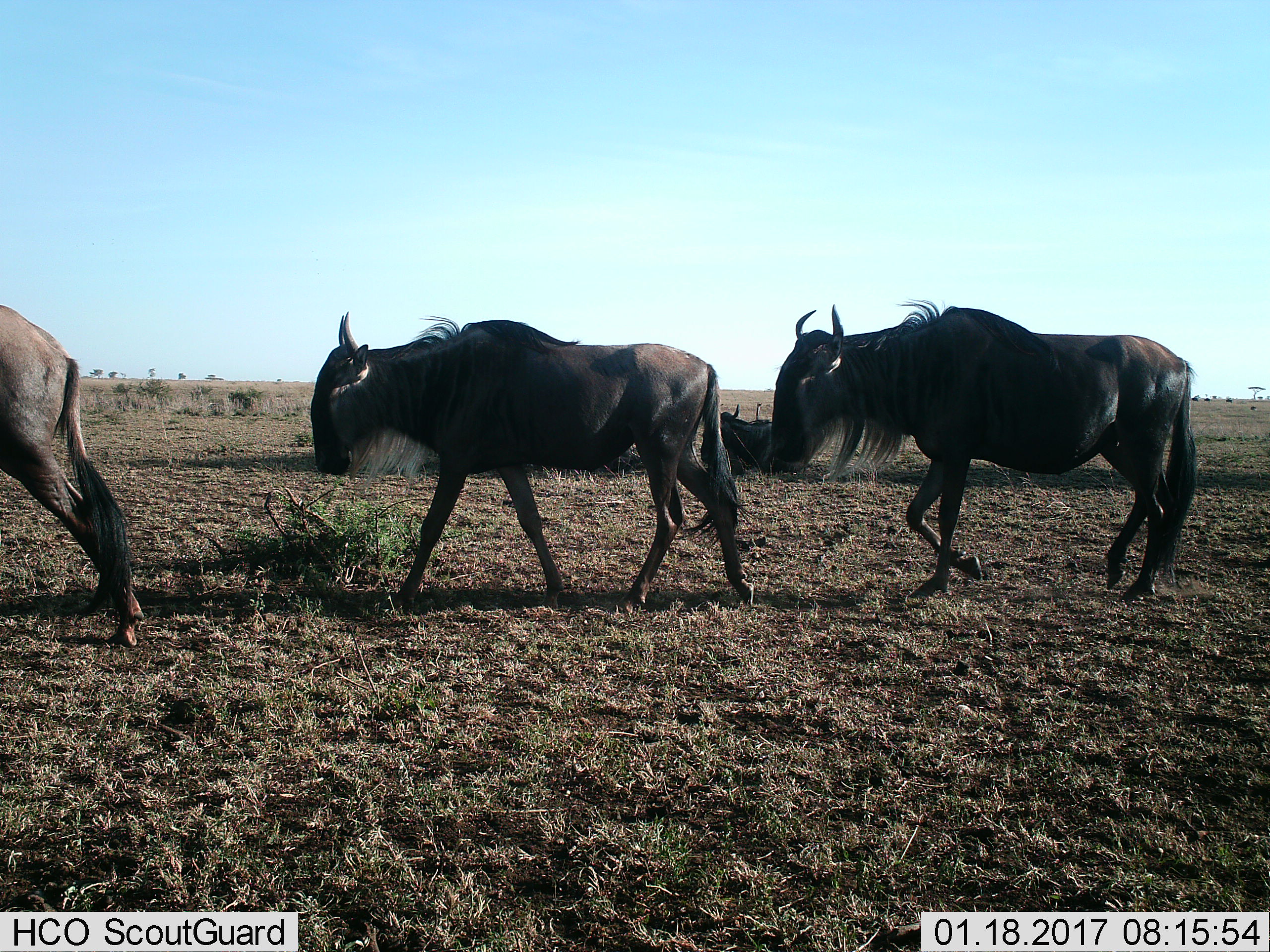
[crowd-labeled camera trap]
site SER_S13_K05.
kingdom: Animalia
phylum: Chordata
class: Mammalia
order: Artiodactyla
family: Bovidae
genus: Connochaetes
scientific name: Connochaetes taurinus taurinus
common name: blue wildebeest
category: wildebeestblue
Wildebeestblue (blue wildebeest) (Connochaetes taurinus taurinus), count 4. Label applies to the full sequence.